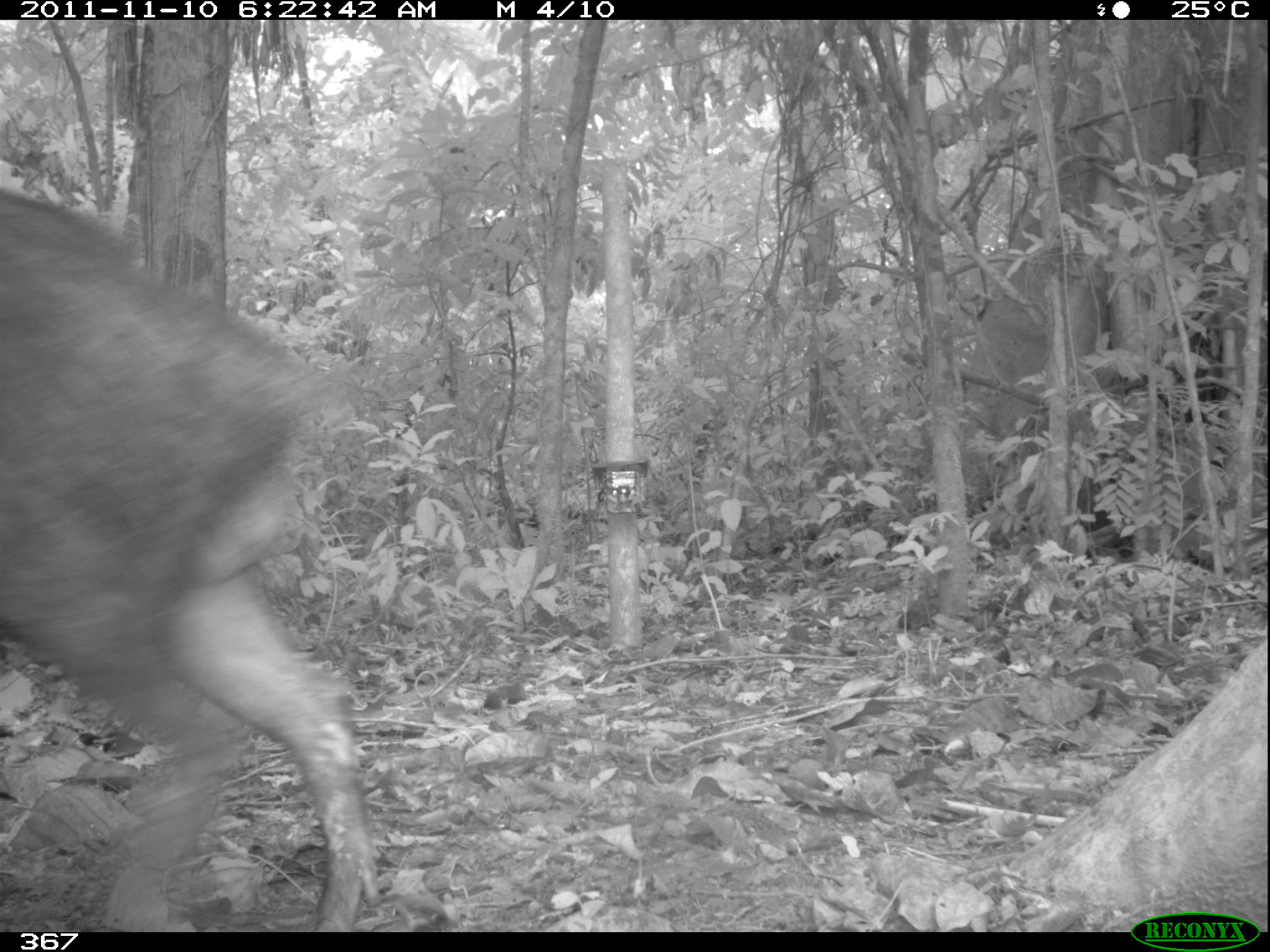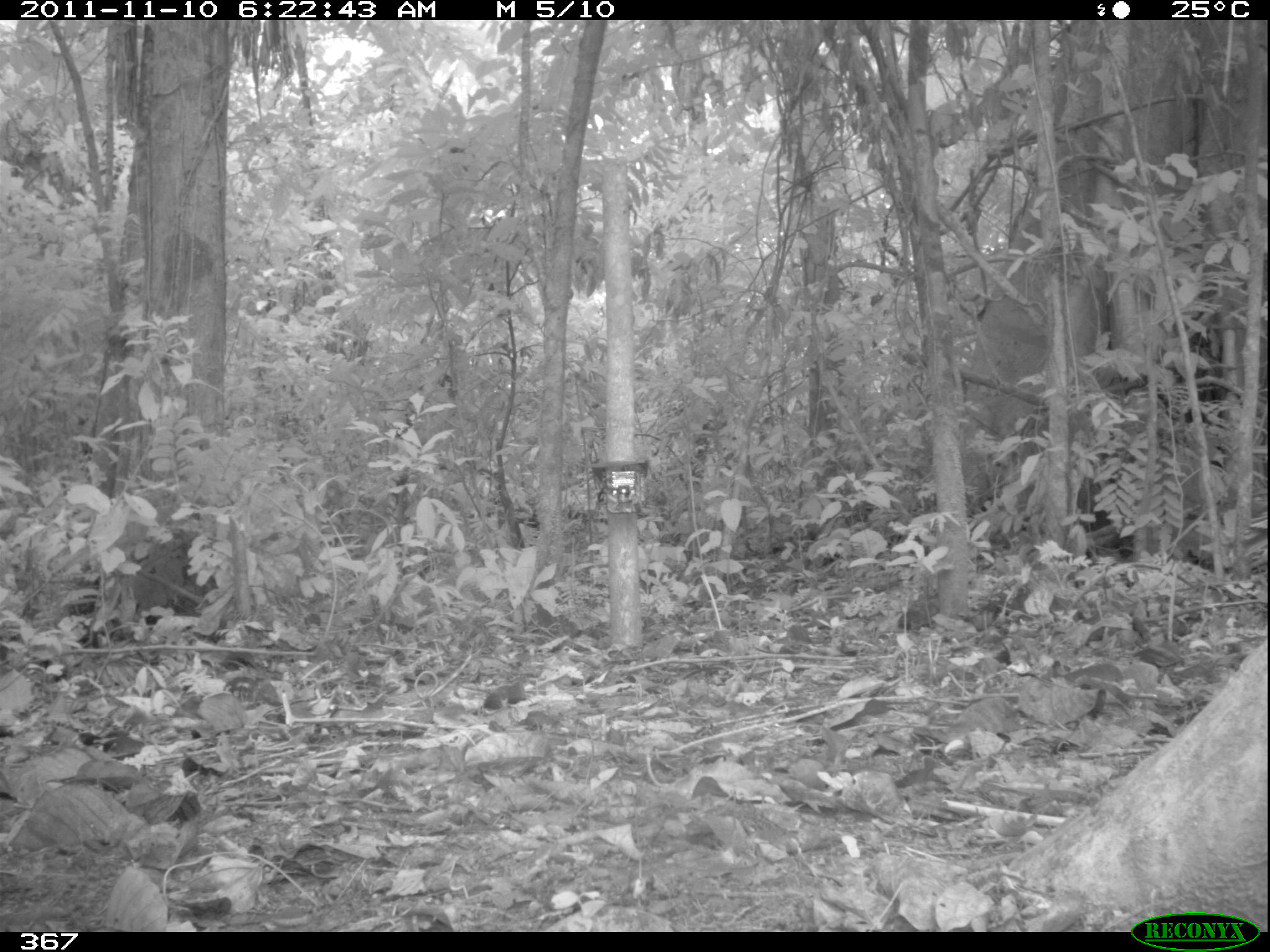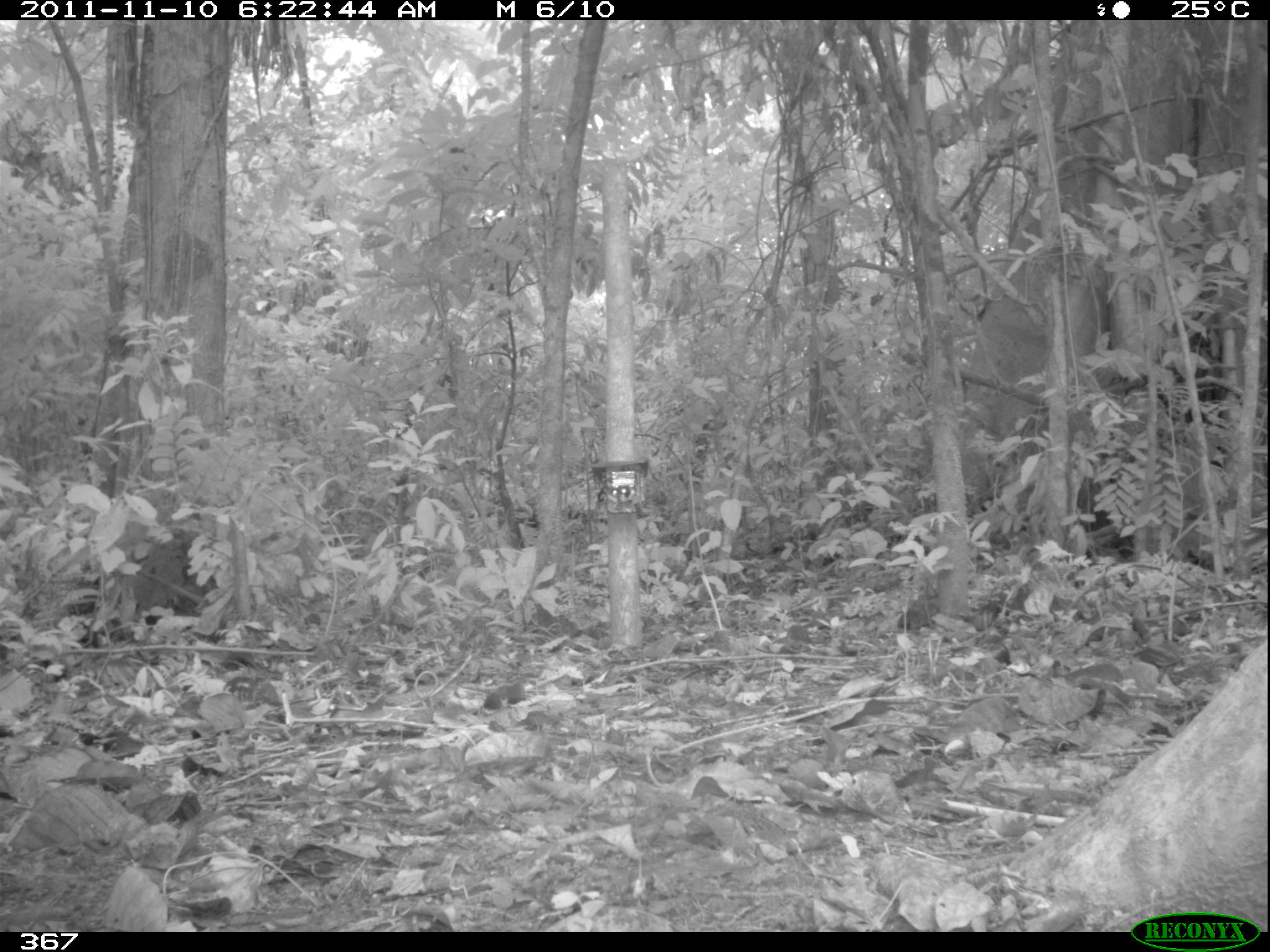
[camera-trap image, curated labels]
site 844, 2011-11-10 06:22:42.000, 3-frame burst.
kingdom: Animalia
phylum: Chordata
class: Mammalia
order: Artiodactyla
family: Tayassuidae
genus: Tayassu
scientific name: Tayassu pecari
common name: white-lipped peccary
Tayassu pecari (white-lipped peccary).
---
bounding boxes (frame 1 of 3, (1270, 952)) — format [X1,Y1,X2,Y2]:
tayassu pecari: [0,181,383,932]